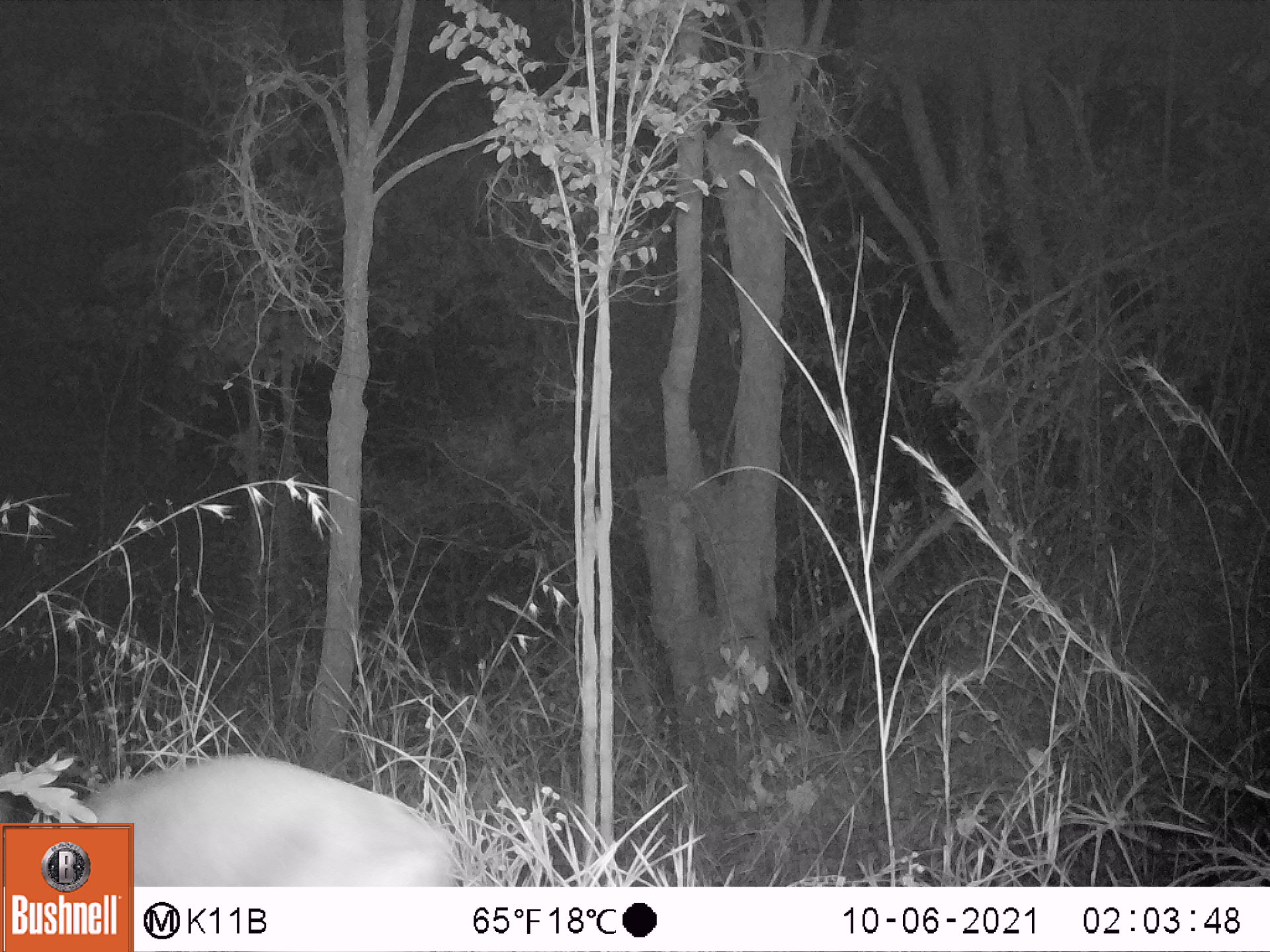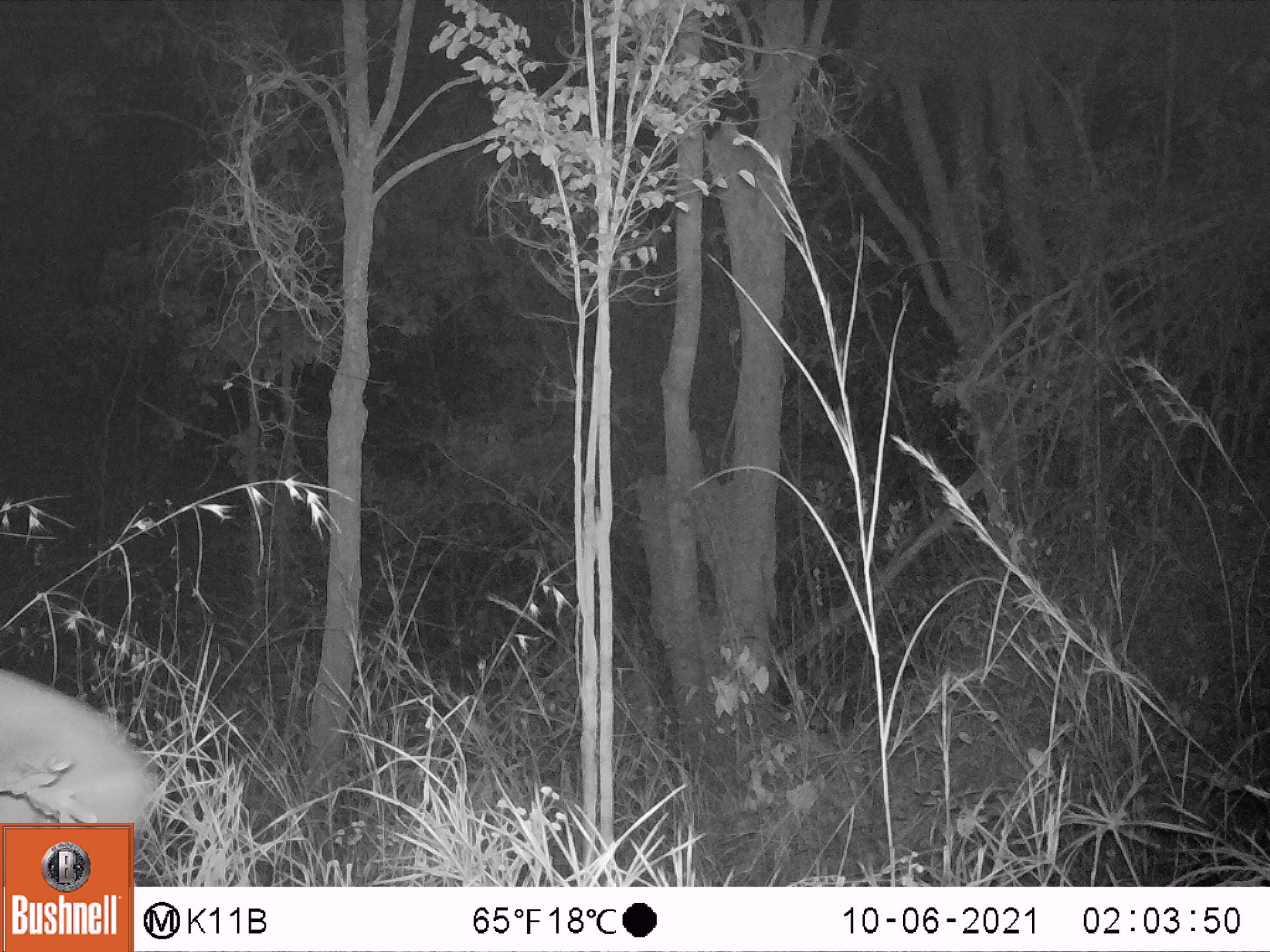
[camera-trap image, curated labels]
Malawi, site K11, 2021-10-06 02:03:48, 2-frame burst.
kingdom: Animalia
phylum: Chordata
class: Mammalia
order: Artiodactyla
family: Bovidae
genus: Sylvicapra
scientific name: Sylvicapra grimmia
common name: common duiker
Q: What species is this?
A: Common duiker (Sylvicapra grimmia).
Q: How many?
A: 1.